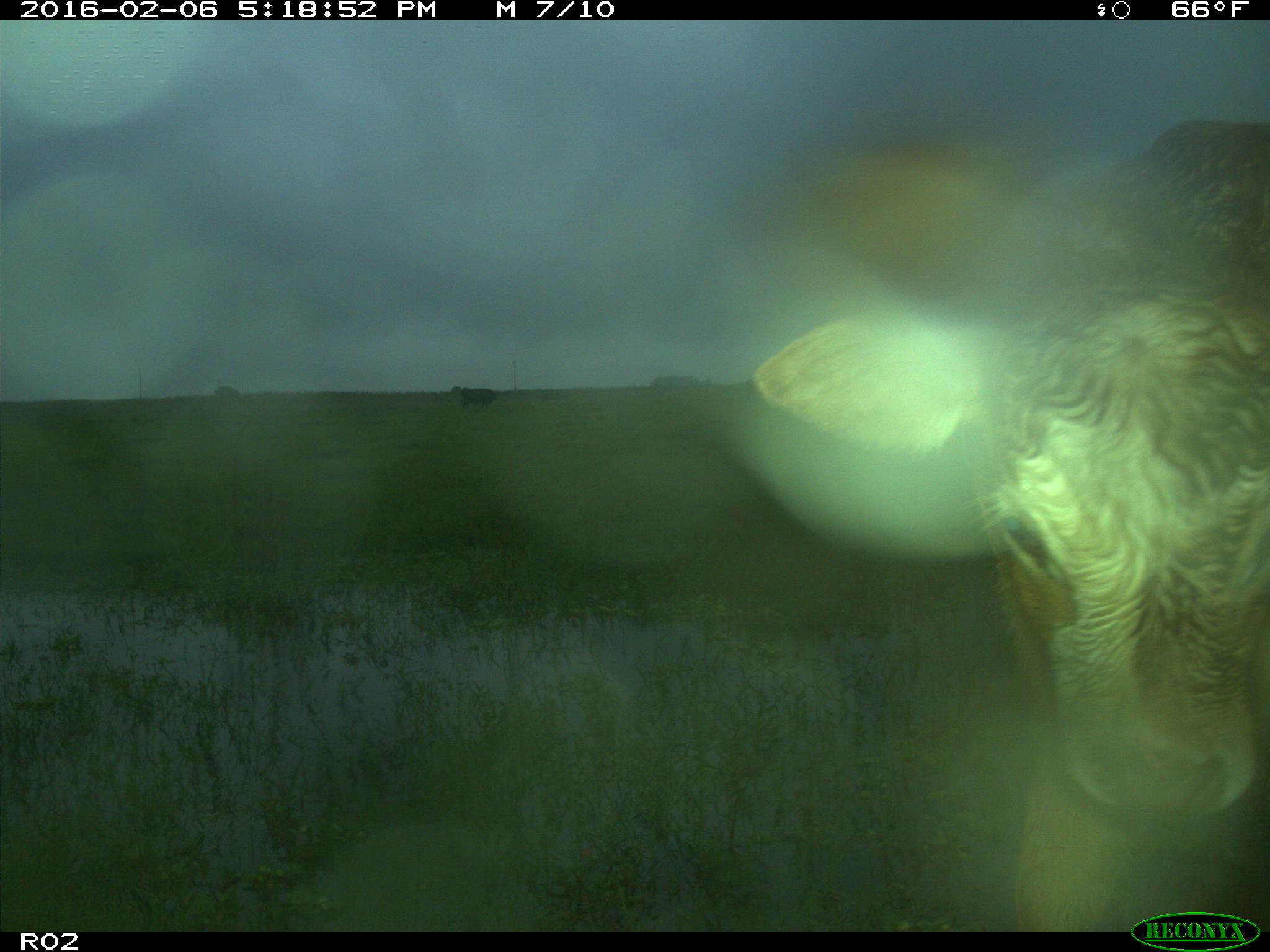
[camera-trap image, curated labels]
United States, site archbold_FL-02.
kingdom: Animalia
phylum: Chordata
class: Mammalia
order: Artiodactyla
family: Bovidae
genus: Bos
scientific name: Bos taurus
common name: domestic cow